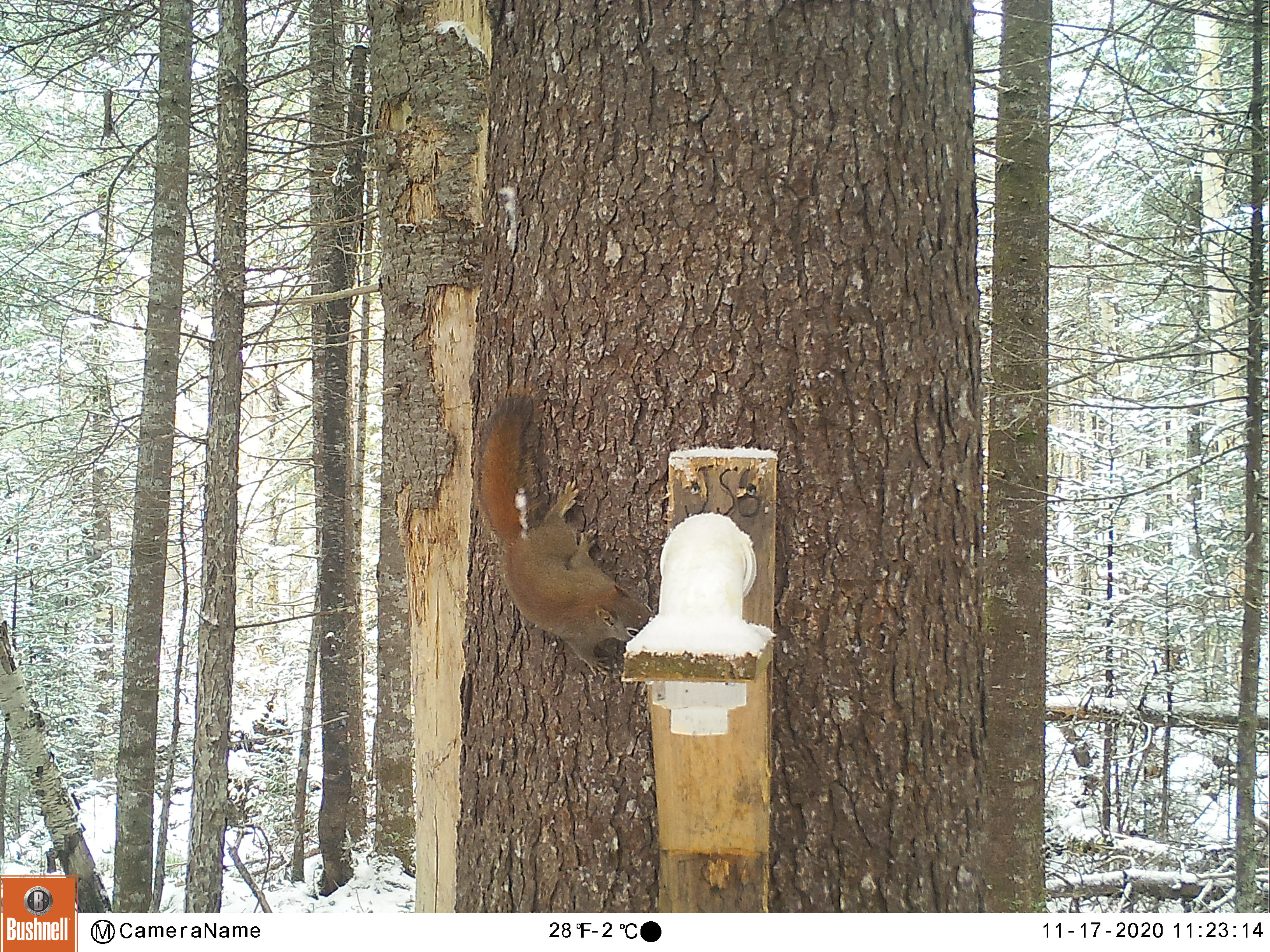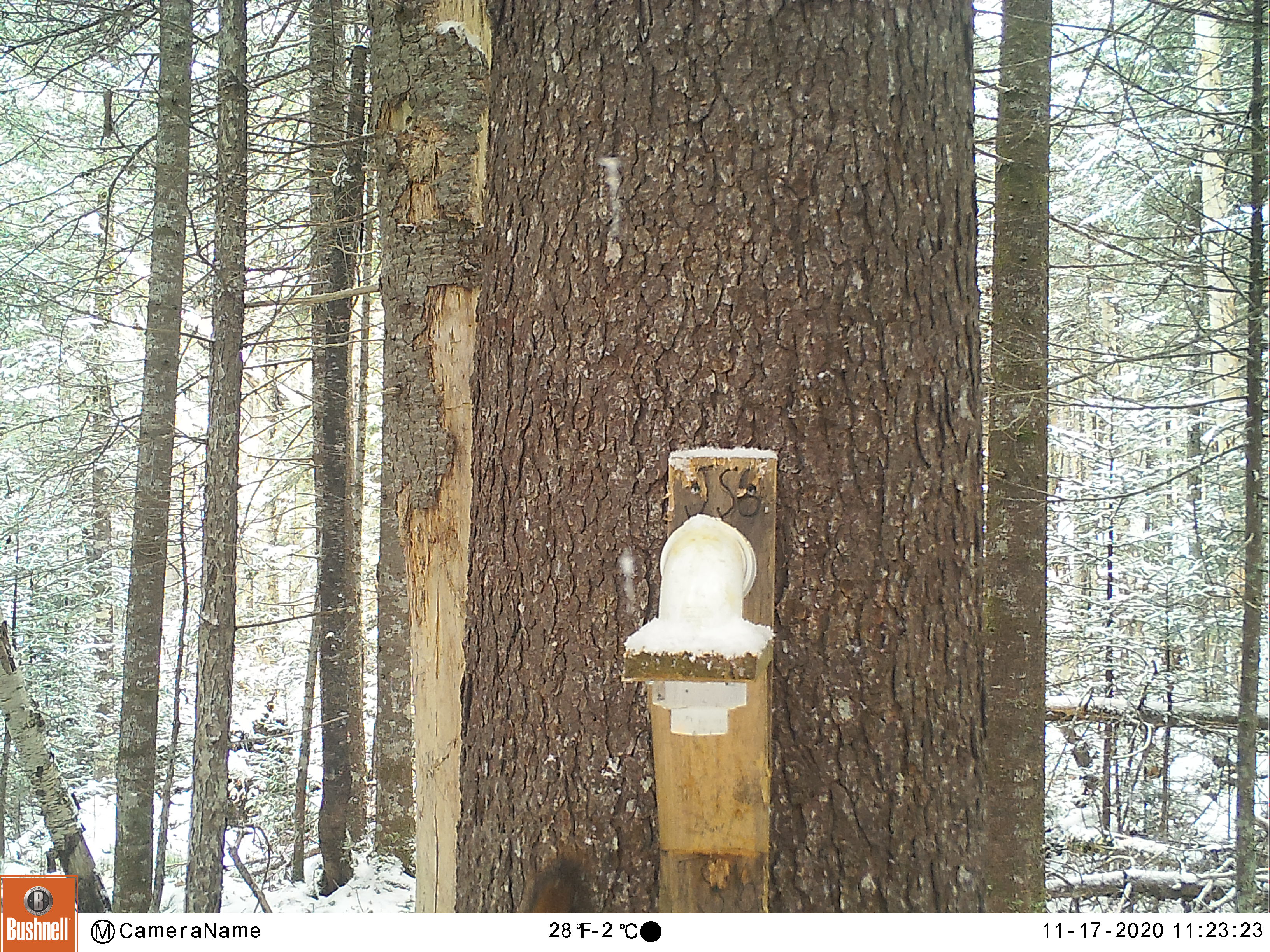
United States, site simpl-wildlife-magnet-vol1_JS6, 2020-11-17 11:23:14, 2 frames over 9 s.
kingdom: Animalia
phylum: Chordata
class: Mammalia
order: Rodentia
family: Sciuridae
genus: Tamiasciurus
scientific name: Tamiasciurus hudsonicus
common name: red squirrel